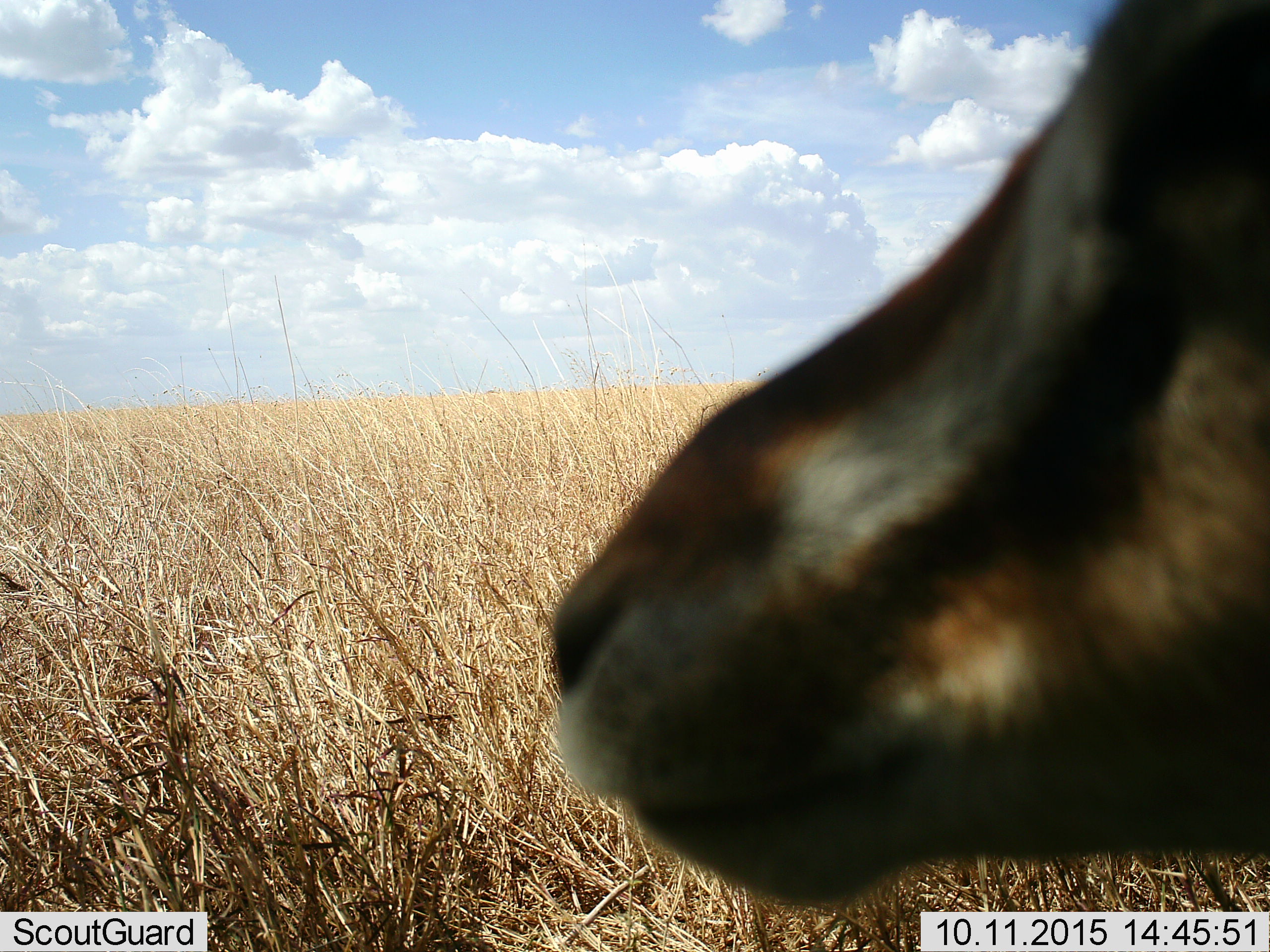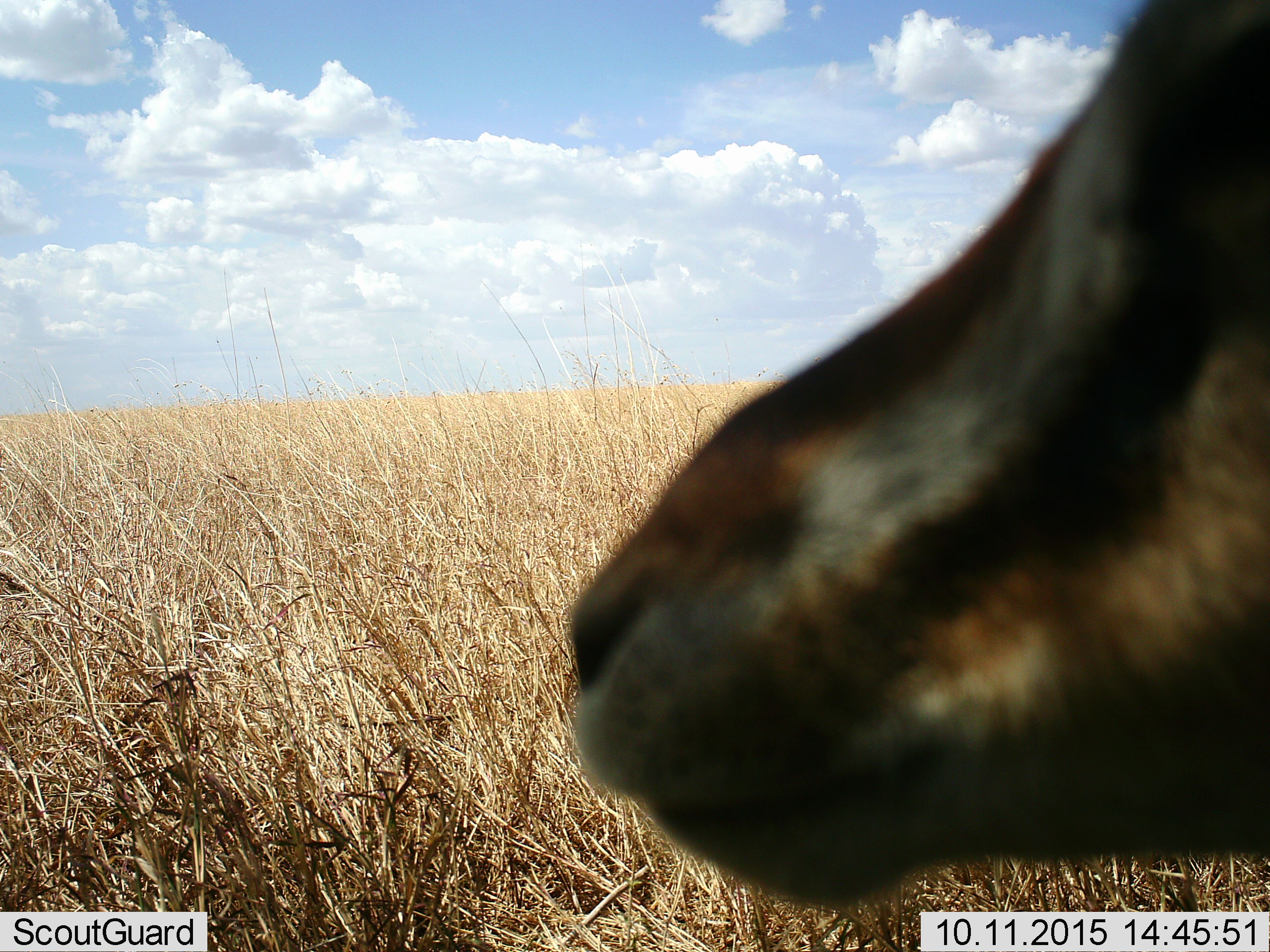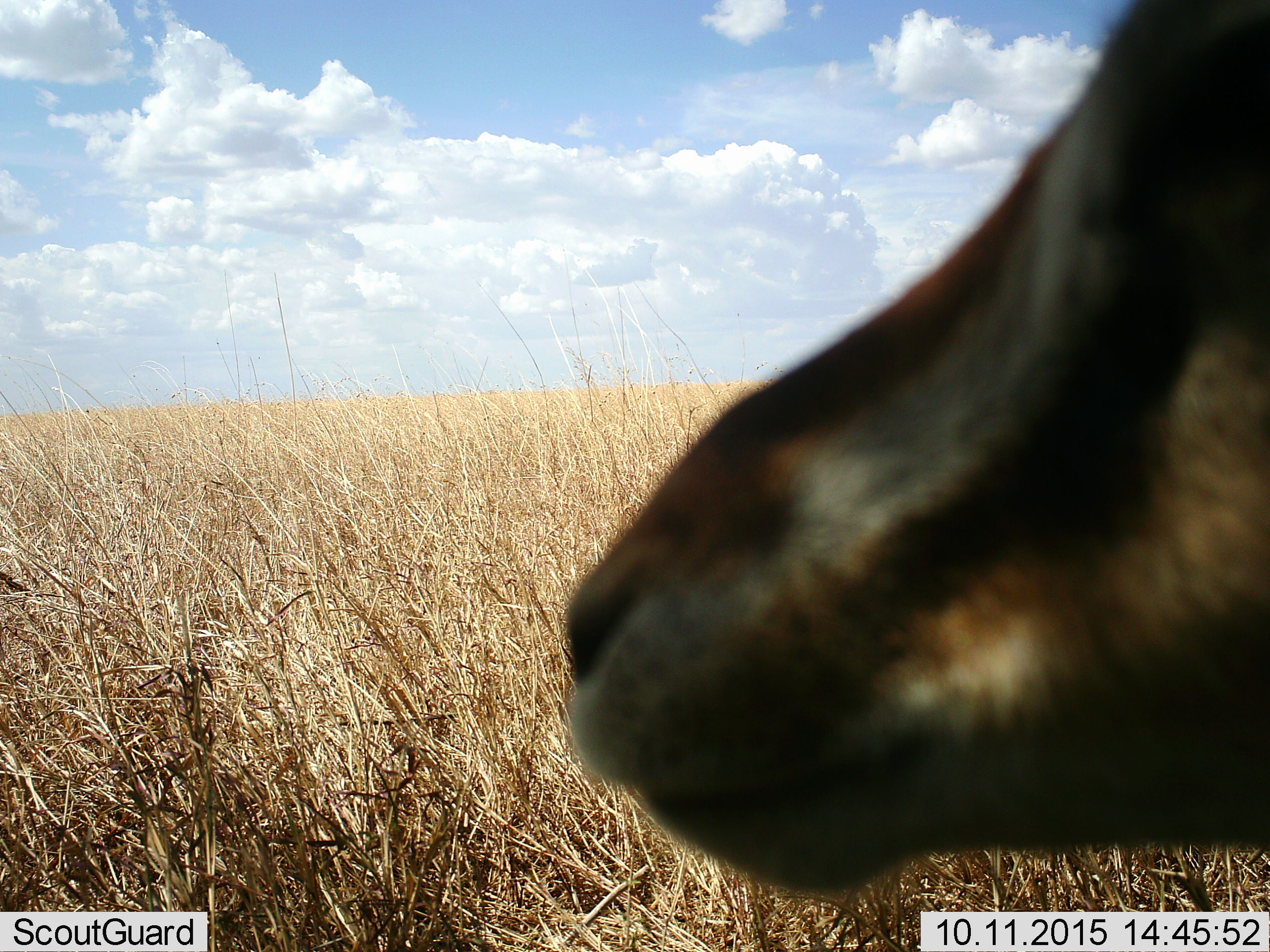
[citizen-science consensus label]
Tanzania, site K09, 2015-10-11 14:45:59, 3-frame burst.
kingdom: Animalia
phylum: Chordata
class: Mammalia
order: Artiodactyla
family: Bovidae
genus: Eudorcas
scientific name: Eudorcas thomsonii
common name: thomson's gazelle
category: gazellethomsons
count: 1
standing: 100%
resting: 0%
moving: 0%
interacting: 0%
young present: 0%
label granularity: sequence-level